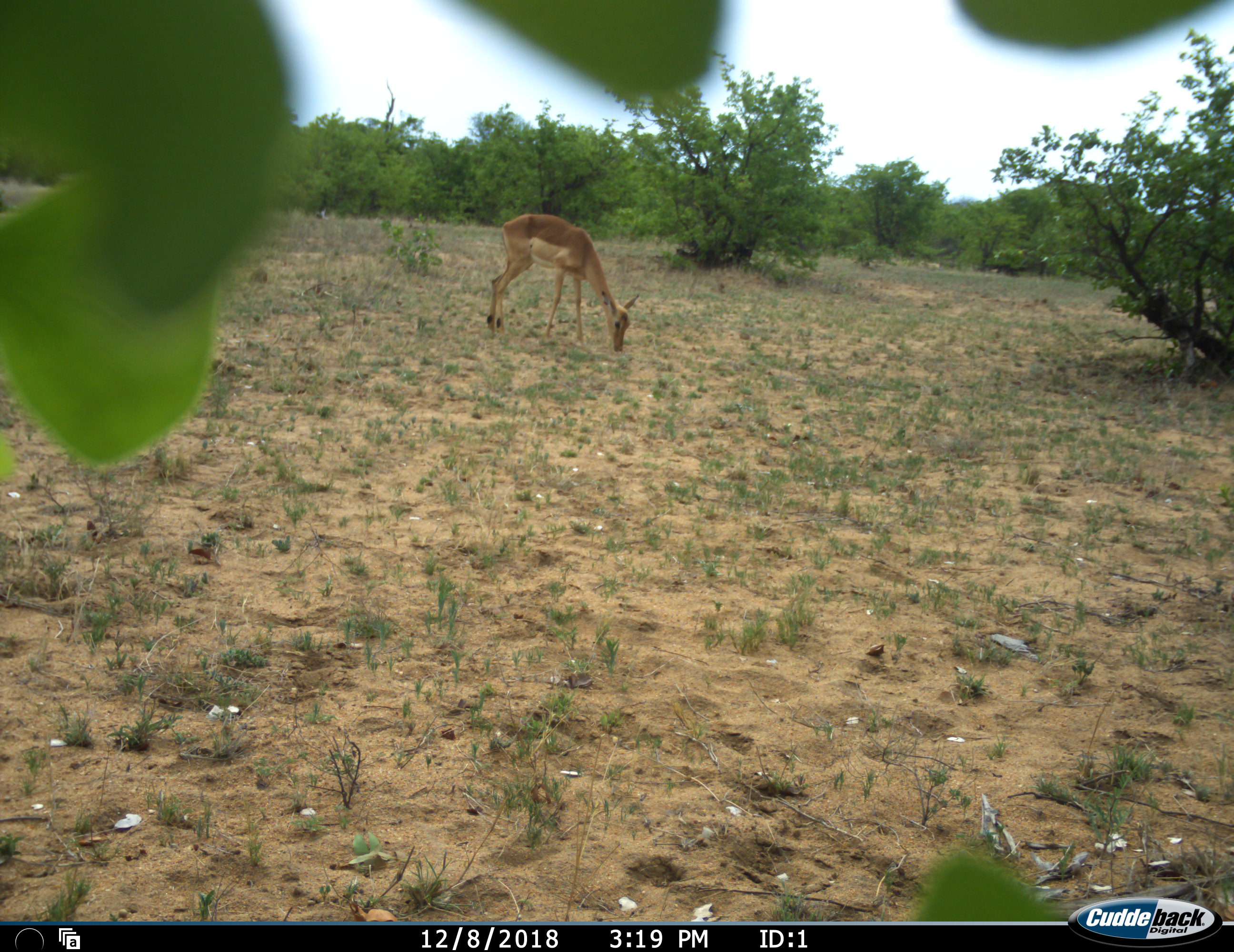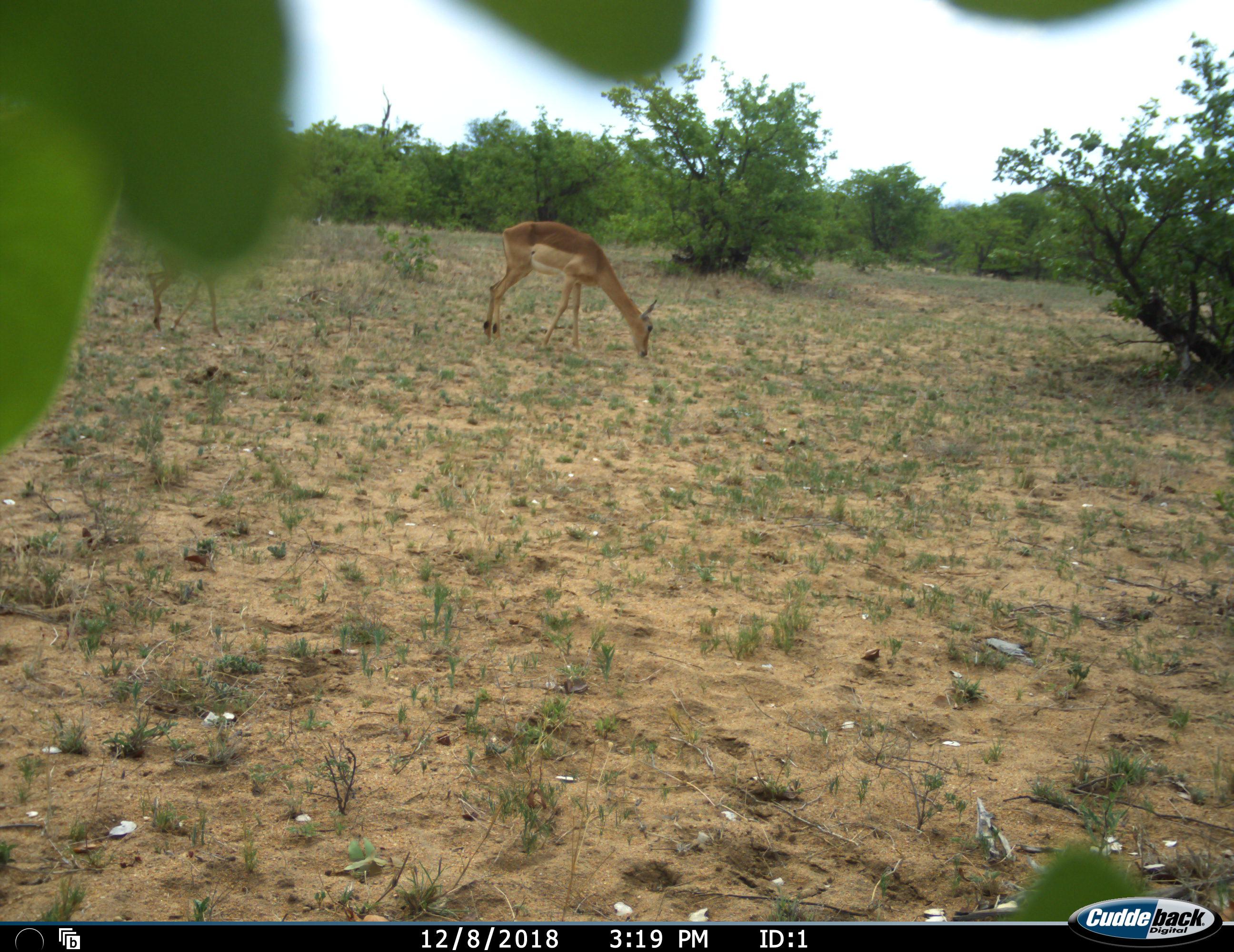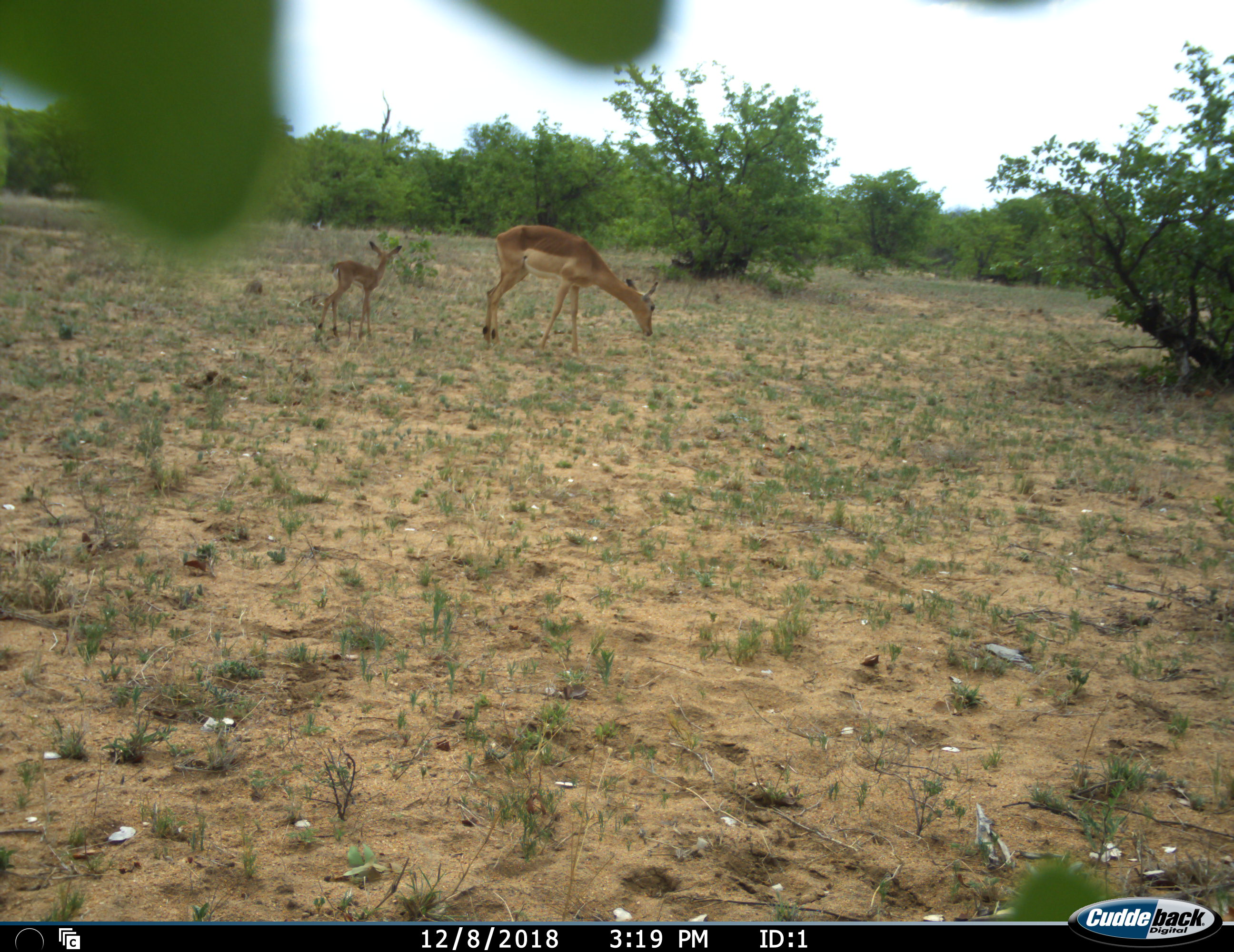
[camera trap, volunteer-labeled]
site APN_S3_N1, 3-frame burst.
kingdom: Animalia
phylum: Chordata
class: Mammalia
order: Artiodactyla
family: Bovidae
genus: Aepyceros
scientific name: Aepyceros melampus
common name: impala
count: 2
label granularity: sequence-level